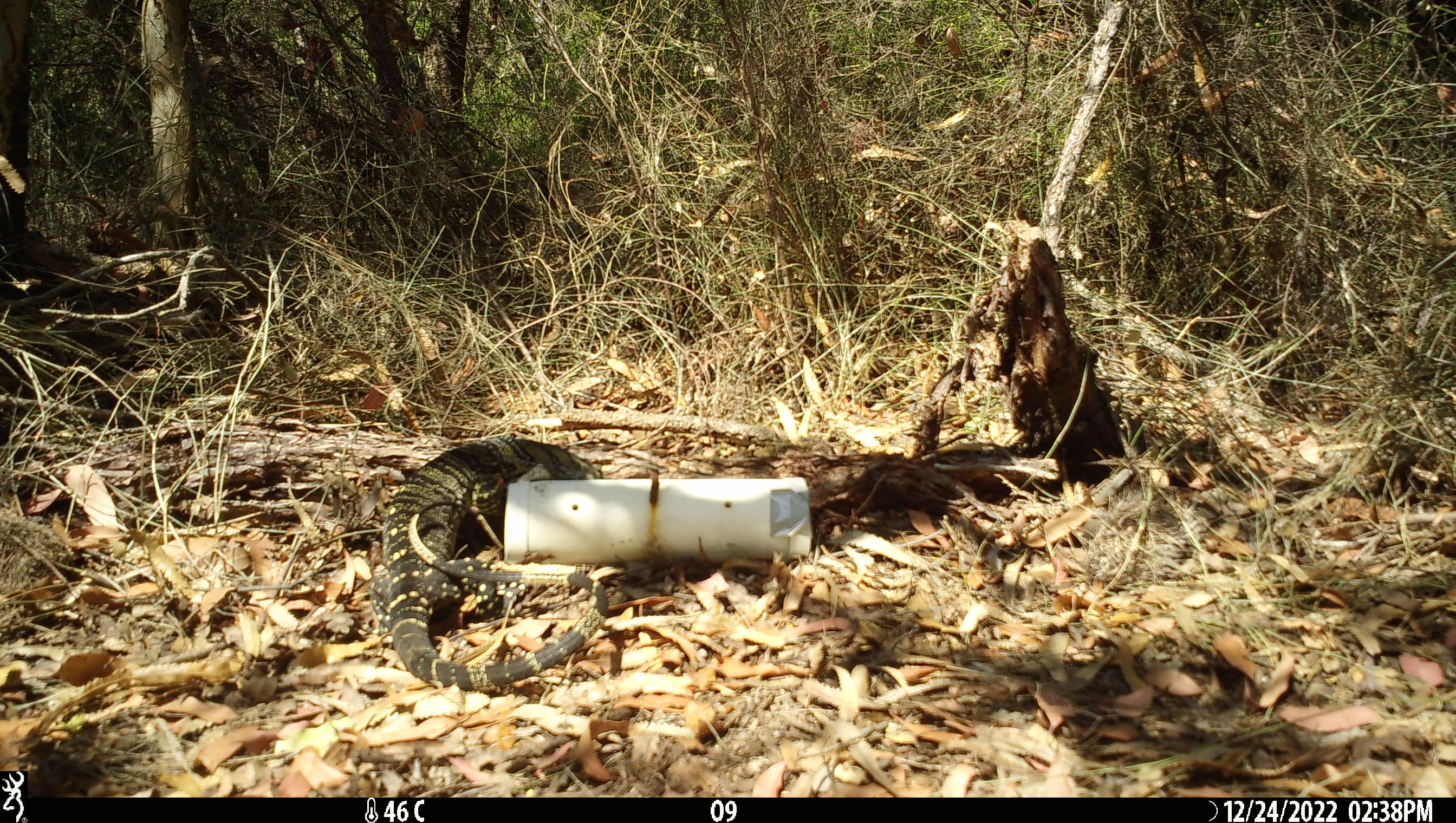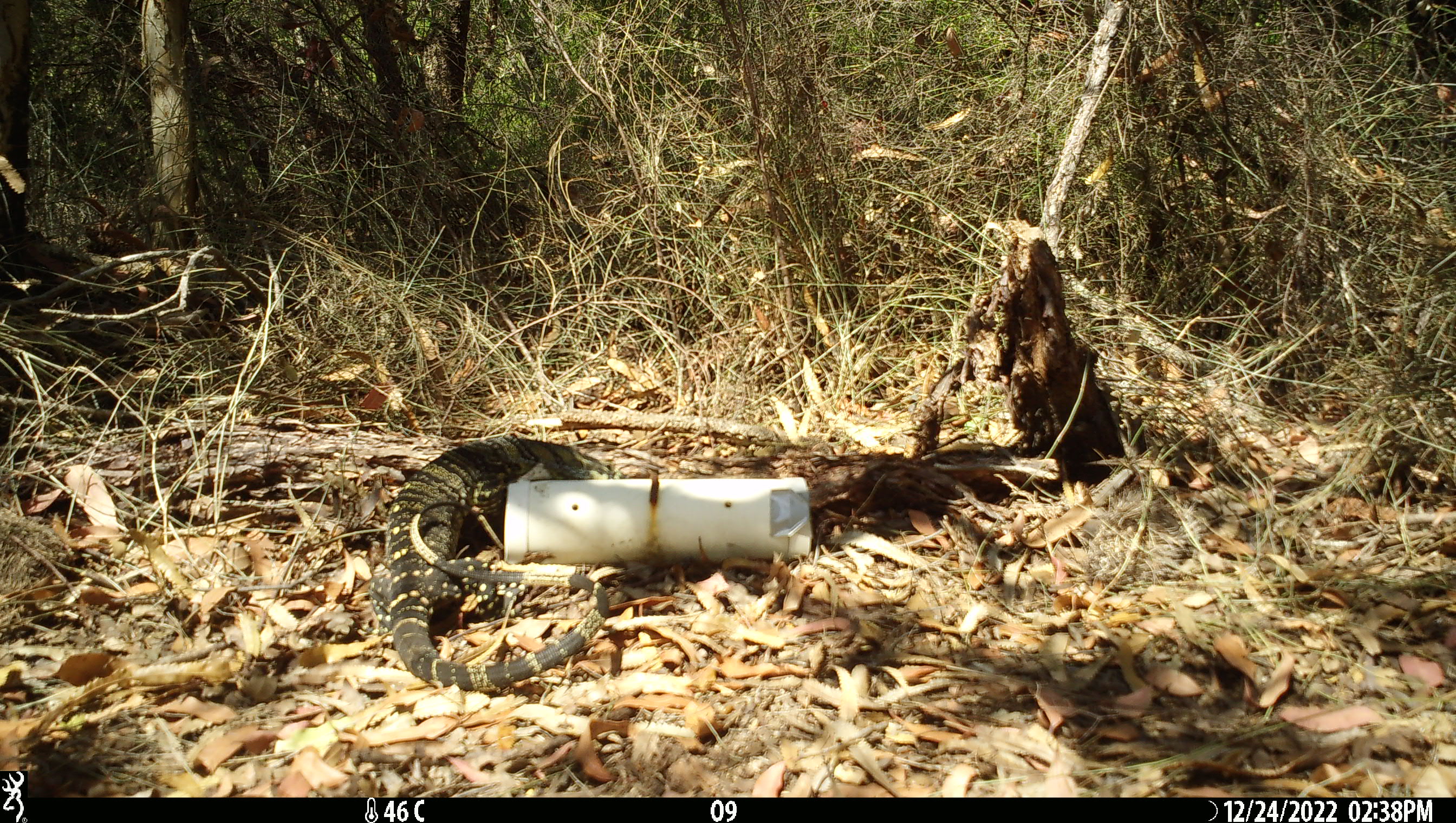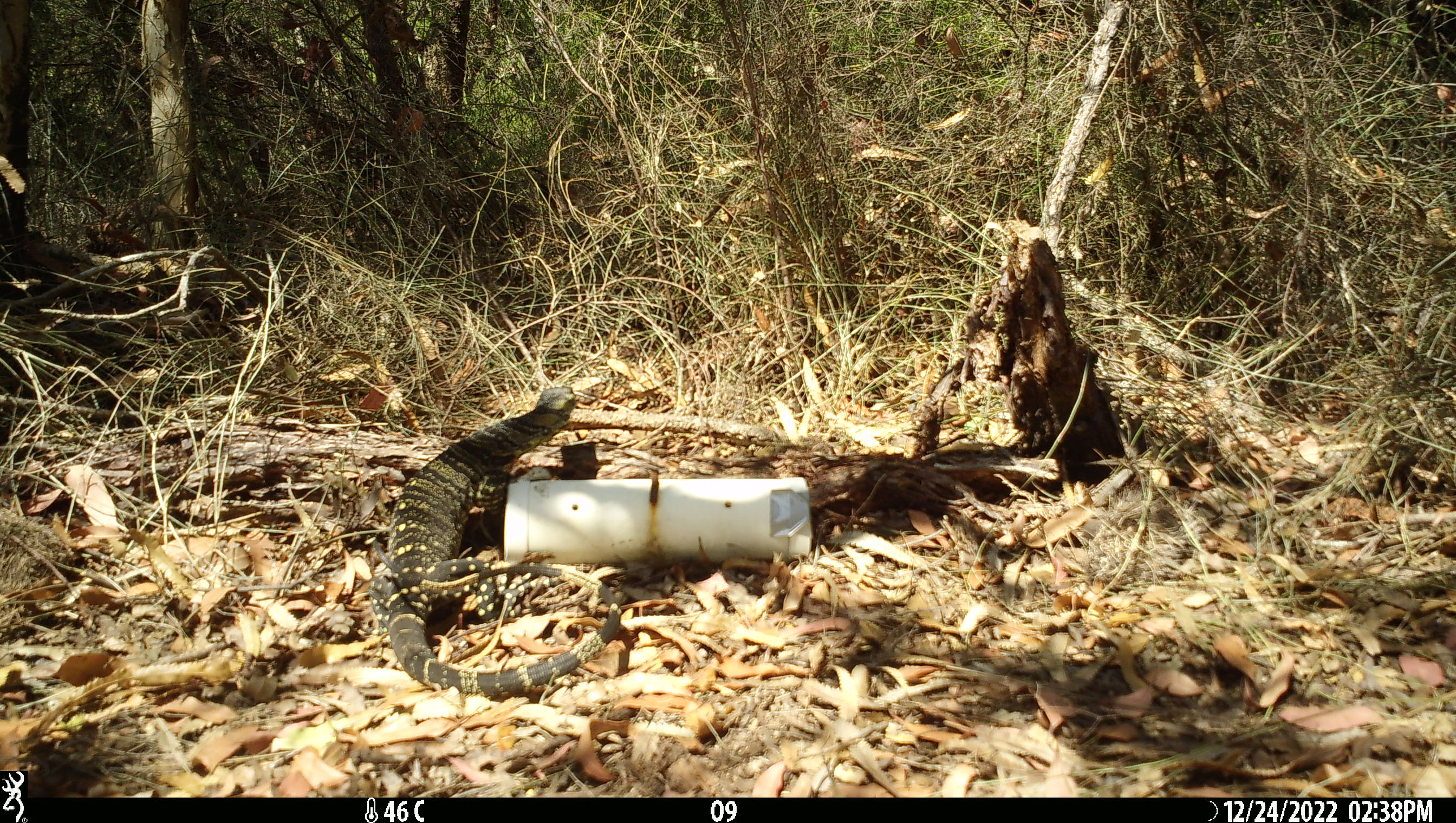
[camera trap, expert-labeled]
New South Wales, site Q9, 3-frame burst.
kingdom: Animalia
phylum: Chordata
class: Reptilia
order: Squamata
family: Varanidae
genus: Varanus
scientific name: Varanus varius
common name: lace monitor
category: goanna